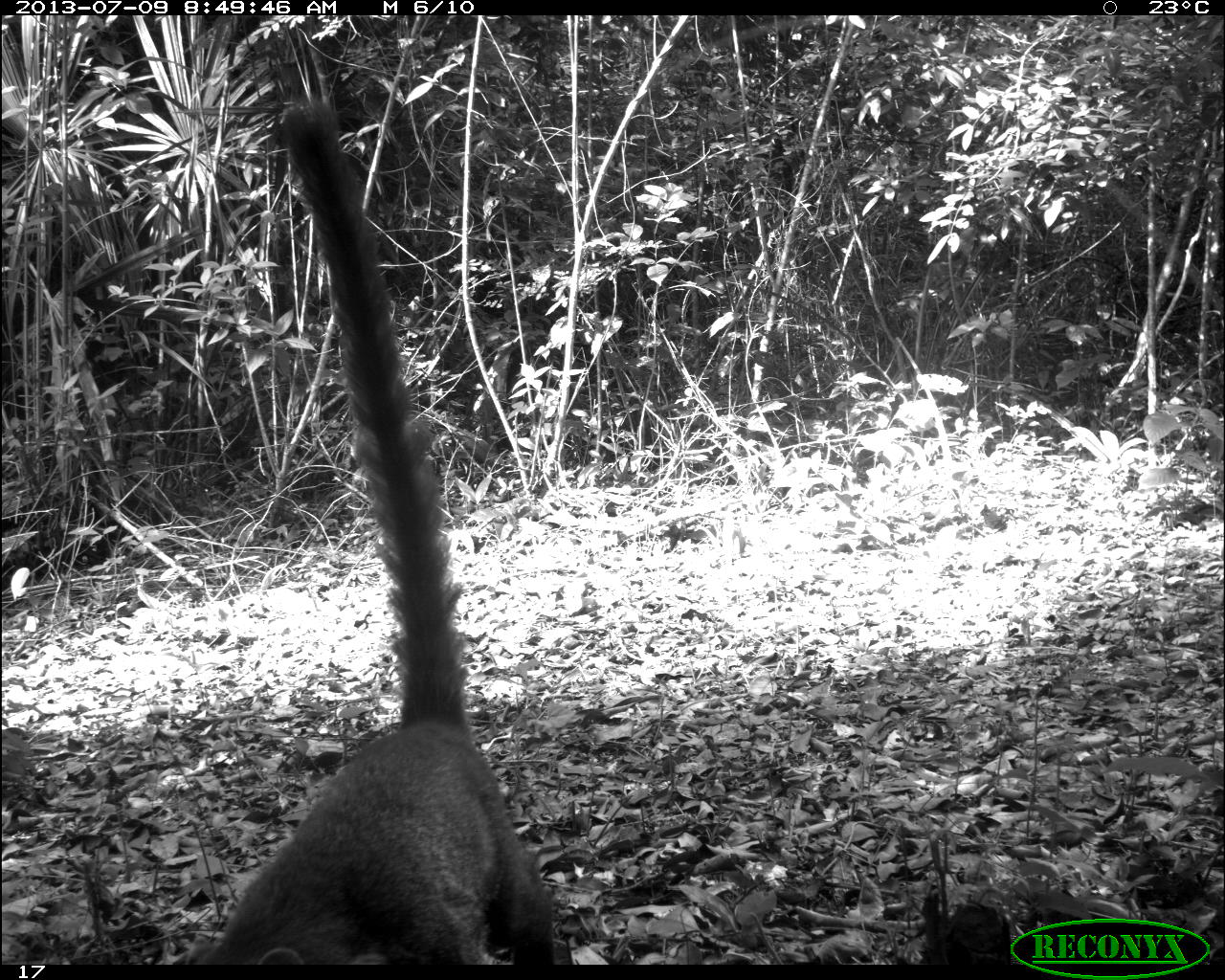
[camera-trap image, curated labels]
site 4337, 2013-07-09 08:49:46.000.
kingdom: Animalia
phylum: Chordata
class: Mammalia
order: Carnivora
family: Procyonidae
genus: Nasua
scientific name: Nasua narica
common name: white-nosed coati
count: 1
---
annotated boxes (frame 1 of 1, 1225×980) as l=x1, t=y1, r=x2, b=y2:
nasua narica: l=184, t=99, r=553, b=964